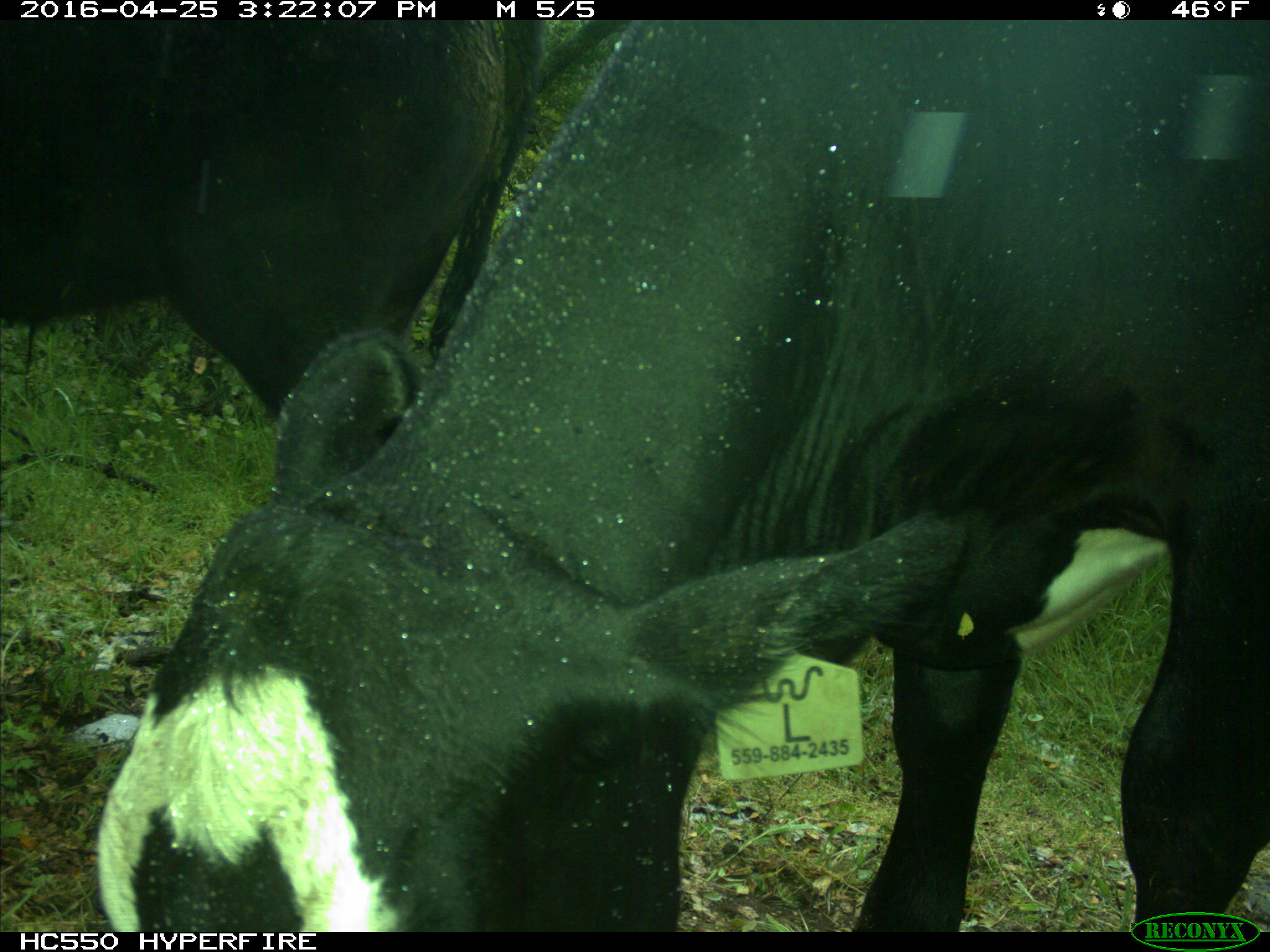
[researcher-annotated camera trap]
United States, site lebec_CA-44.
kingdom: Animalia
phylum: Chordata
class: Mammalia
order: Artiodactyla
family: Bovidae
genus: Bos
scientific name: Bos taurus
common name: domestic cow